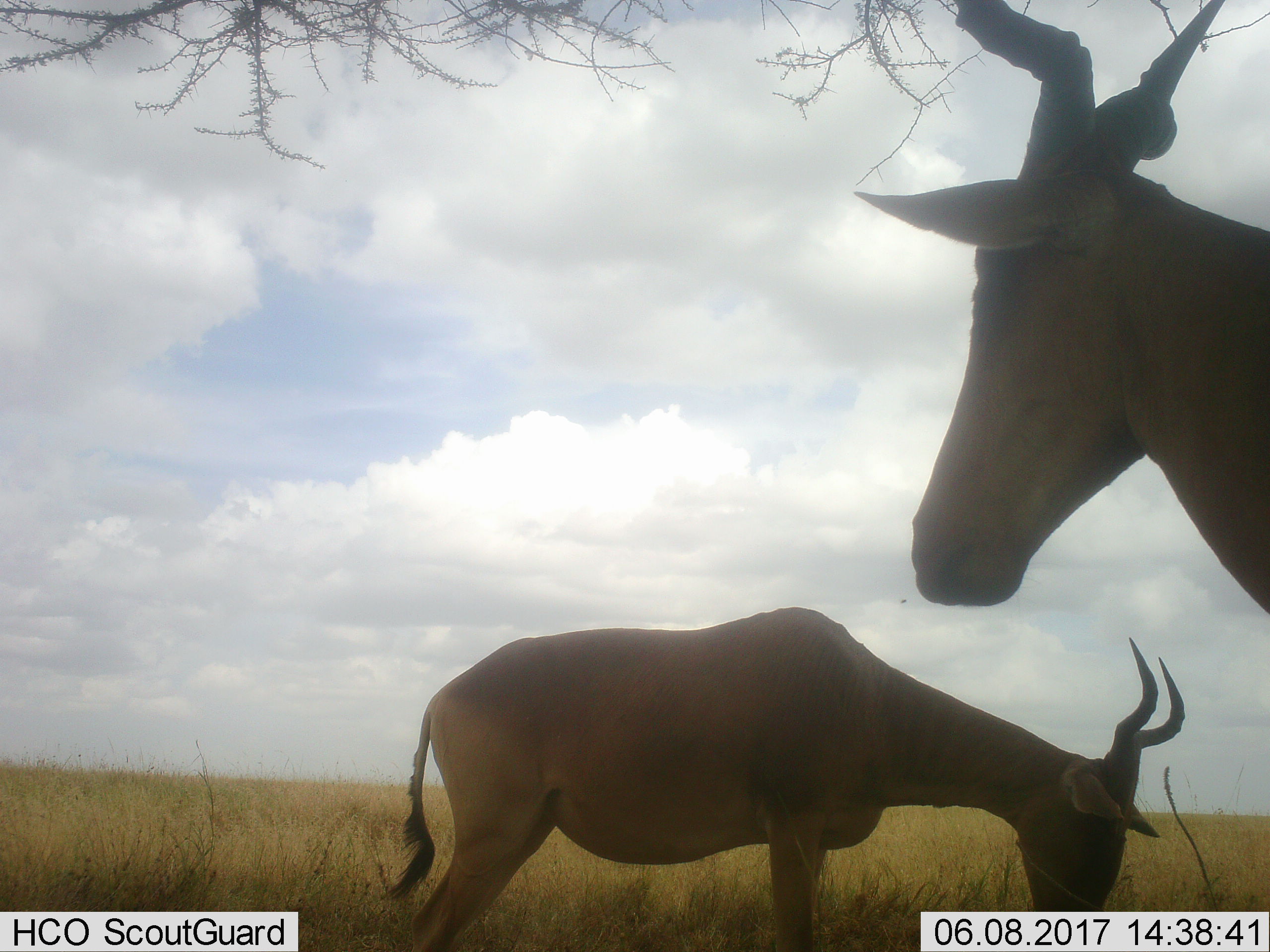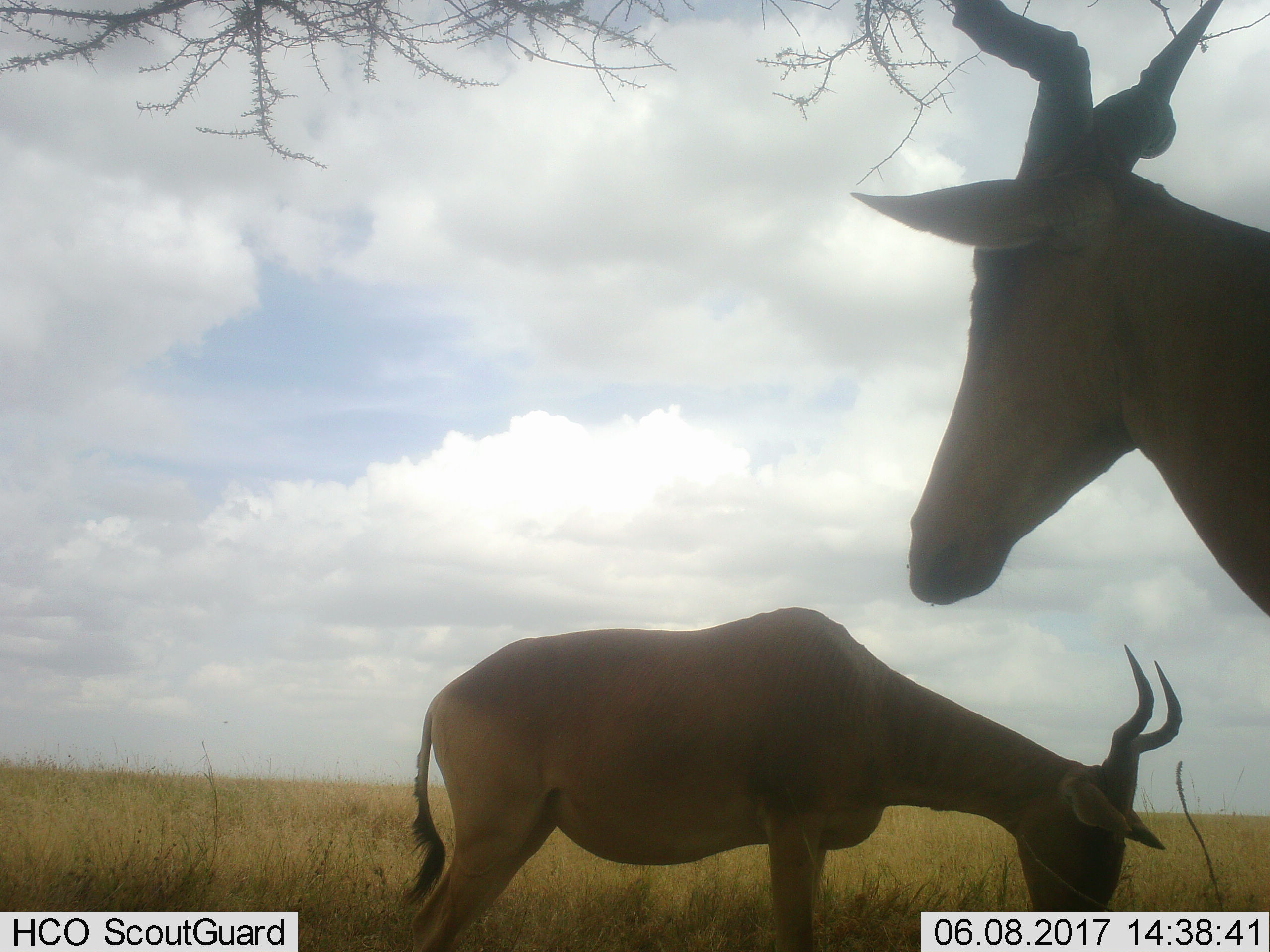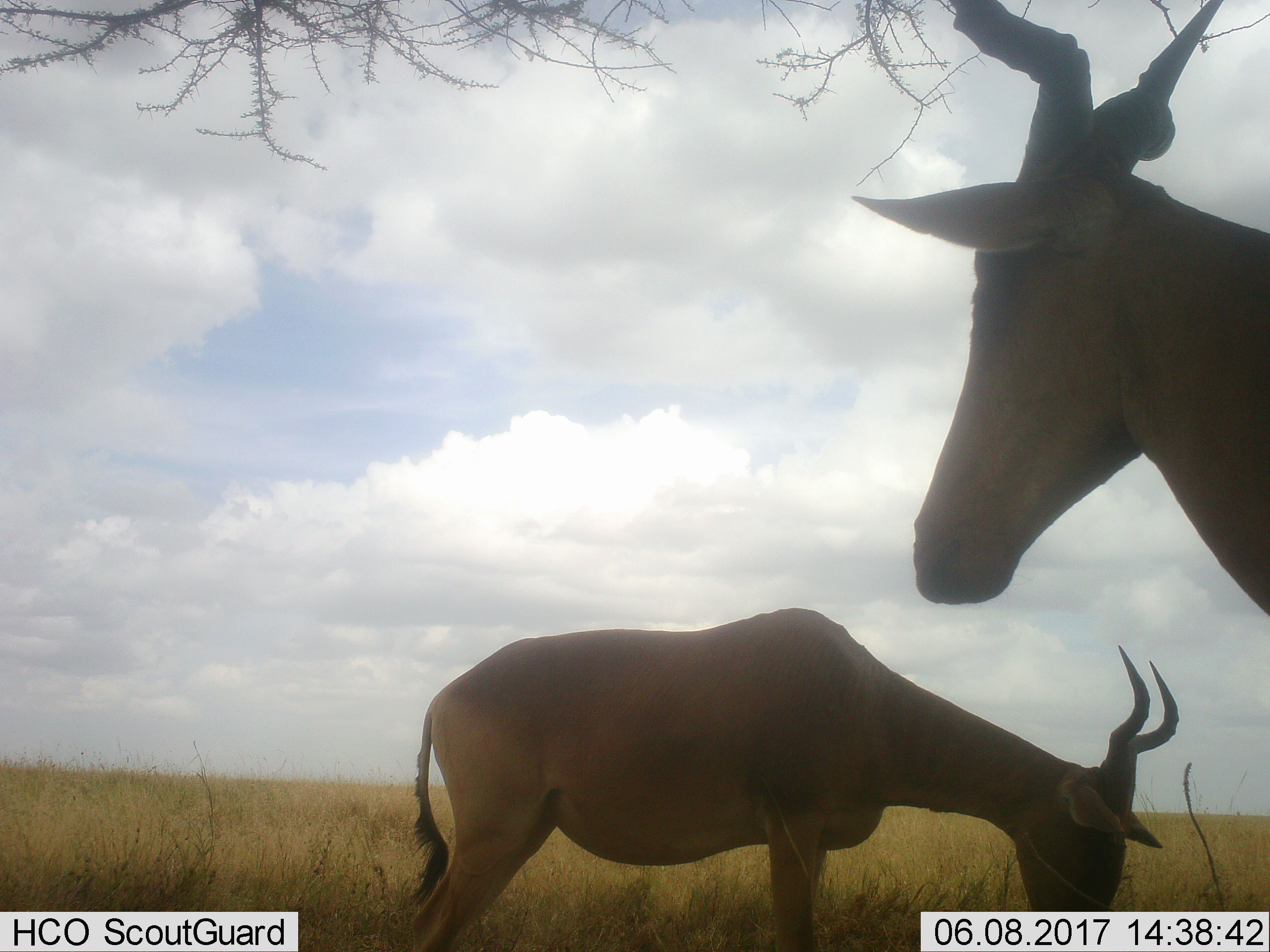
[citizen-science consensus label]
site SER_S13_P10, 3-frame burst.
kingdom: Animalia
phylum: Chordata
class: Mammalia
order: Artiodactyla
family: Bovidae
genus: Alcelaphus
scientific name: Alcelaphus buselaphus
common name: hartebeest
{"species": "hartebeest (Alcelaphus buselaphus)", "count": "2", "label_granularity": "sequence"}